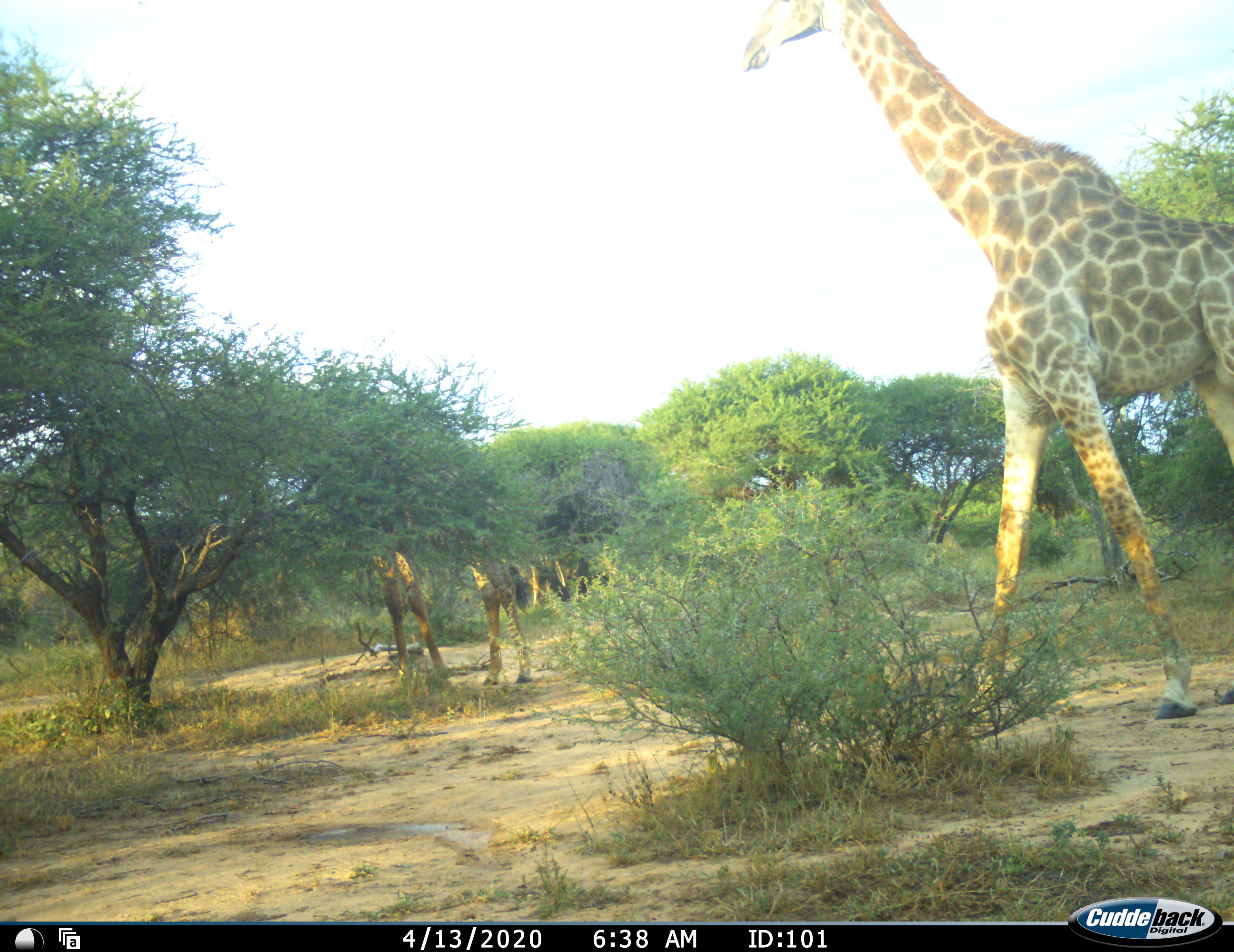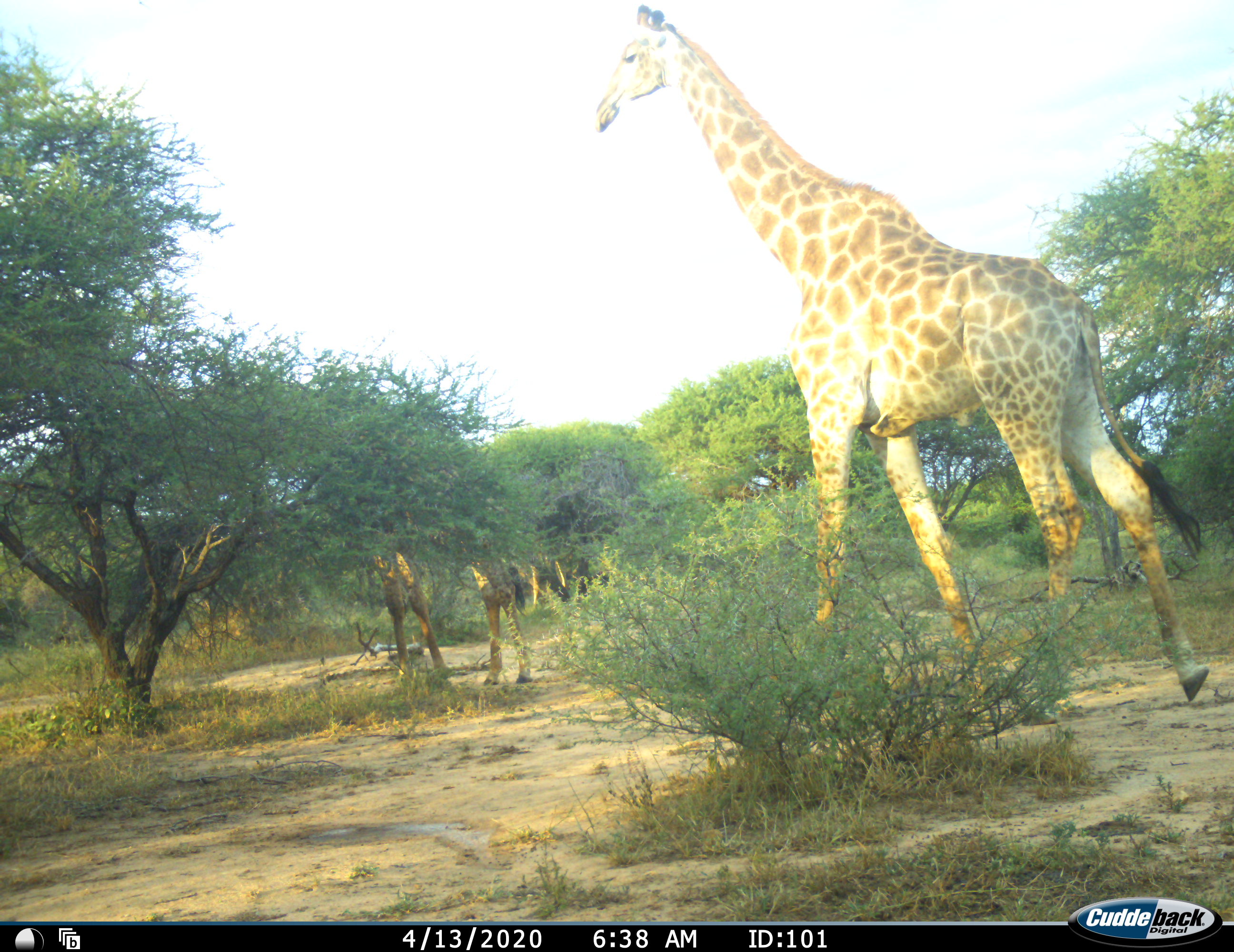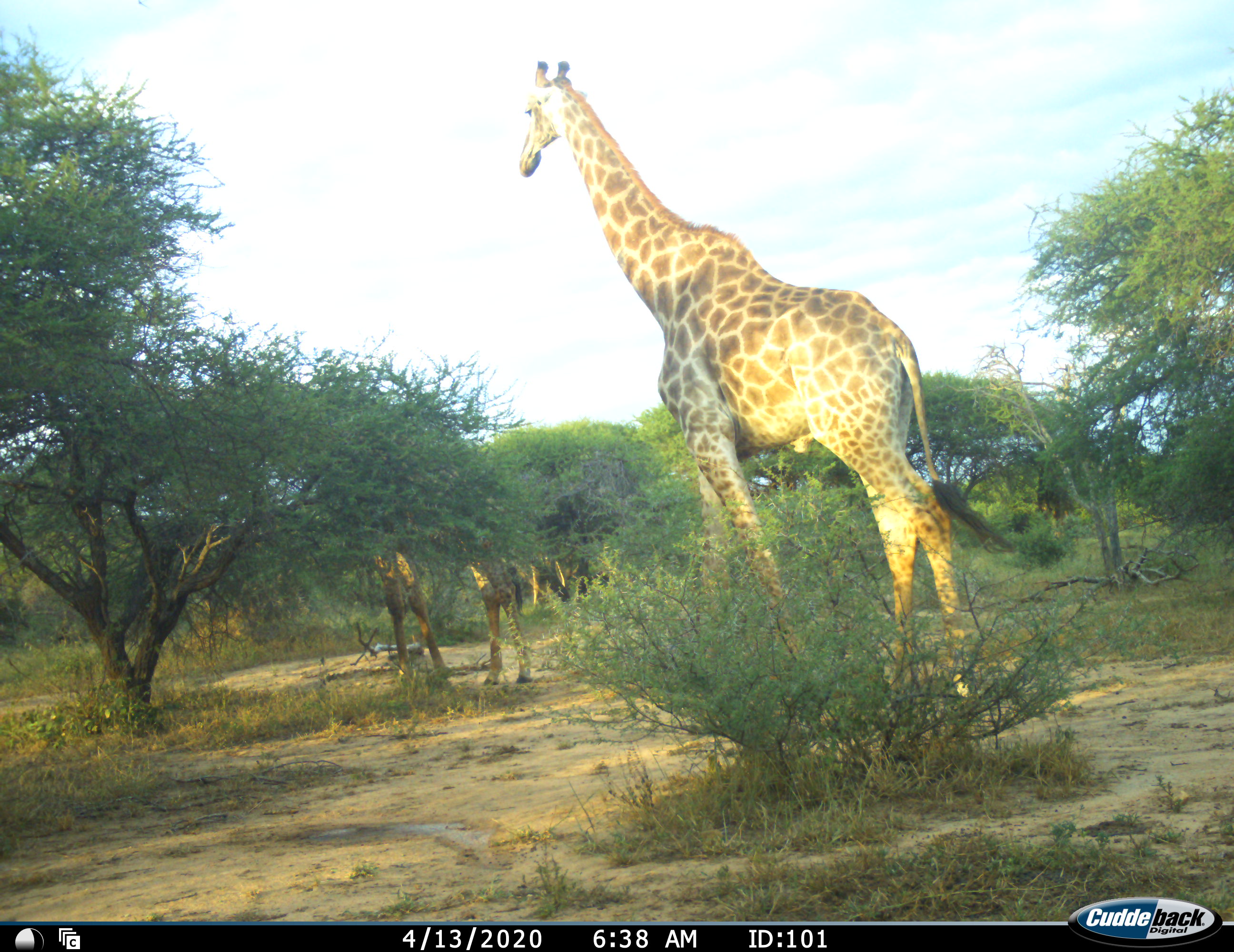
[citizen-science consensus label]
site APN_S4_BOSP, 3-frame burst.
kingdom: Animalia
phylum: Chordata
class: Mammalia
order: Artiodactyla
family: Giraffidae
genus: Giraffa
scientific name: Giraffa camelopardalis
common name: giraffe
Giraffe (Giraffa camelopardalis), count 2. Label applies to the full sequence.